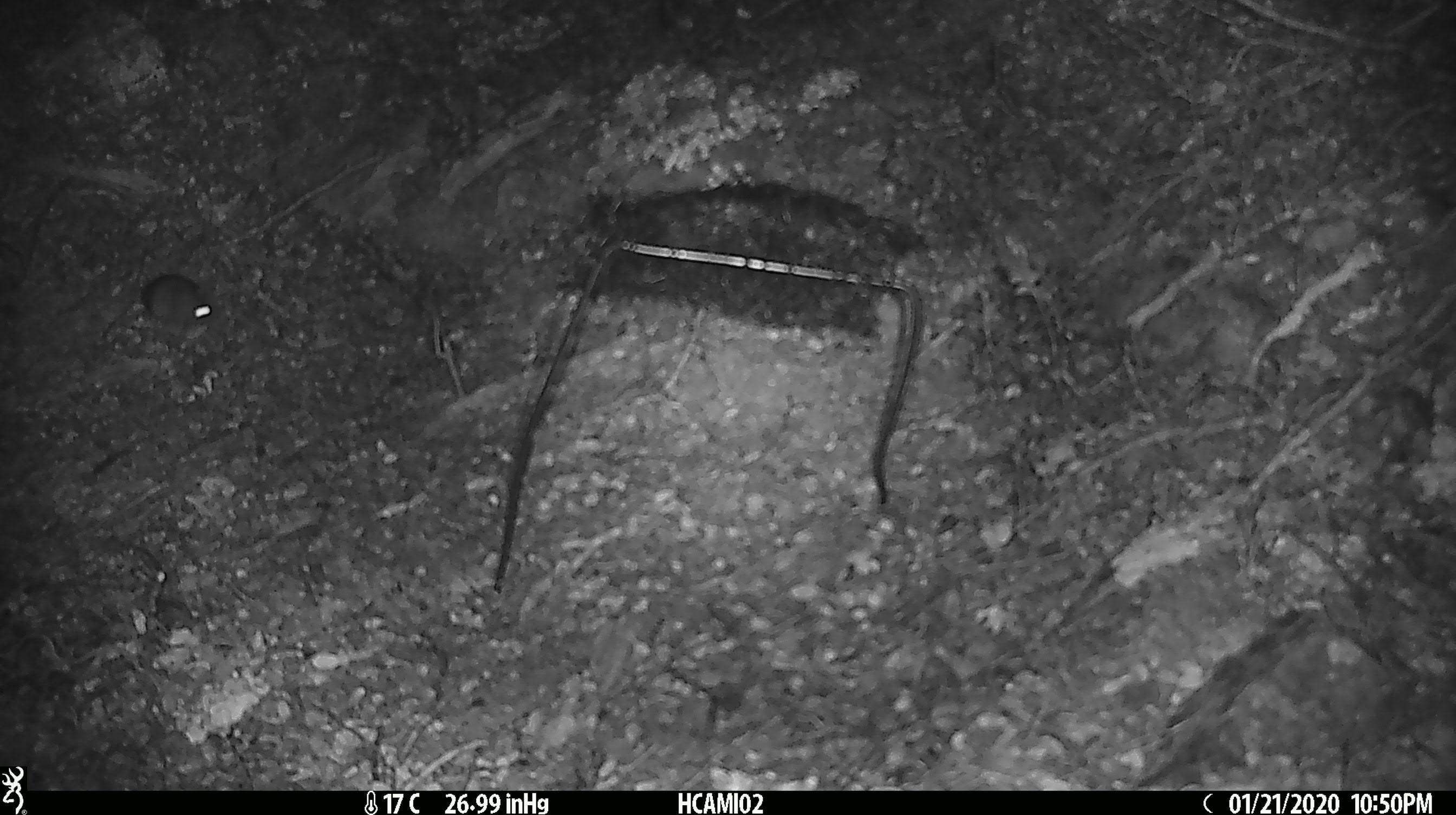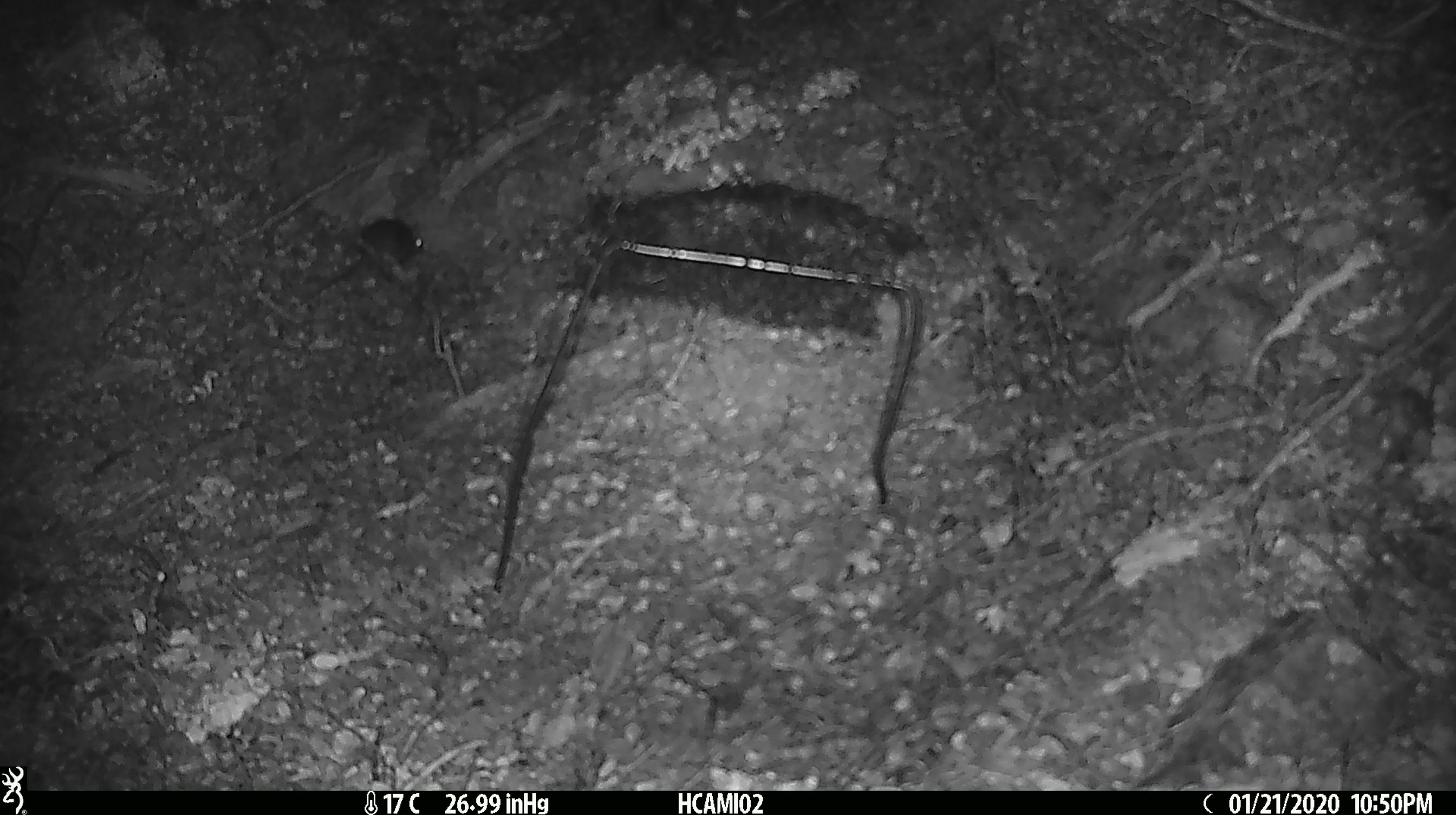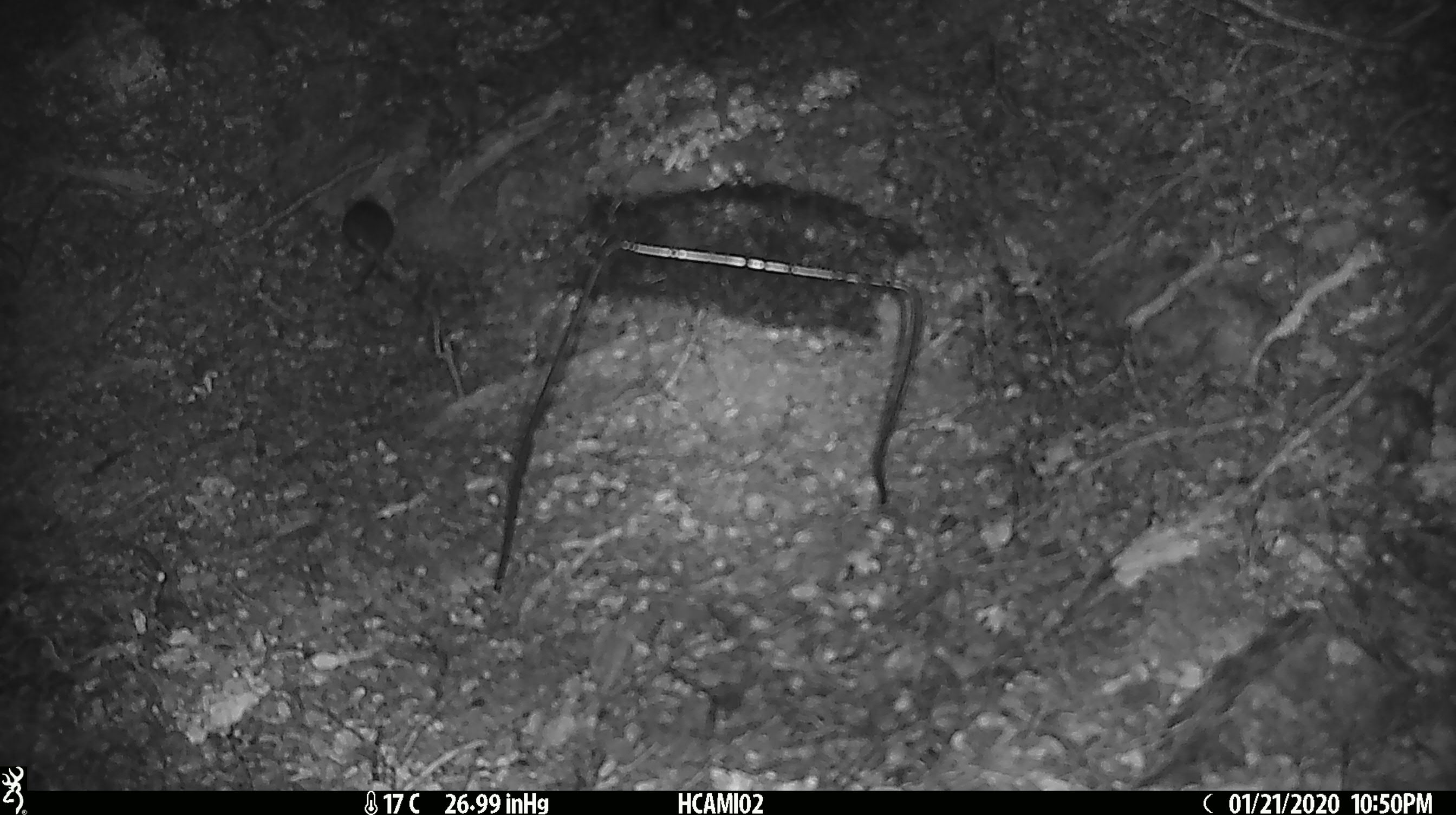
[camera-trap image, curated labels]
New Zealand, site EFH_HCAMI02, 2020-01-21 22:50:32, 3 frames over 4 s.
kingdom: Animalia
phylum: Chordata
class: Mammalia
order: Rodentia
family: Muridae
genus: Mus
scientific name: Mus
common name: mouse